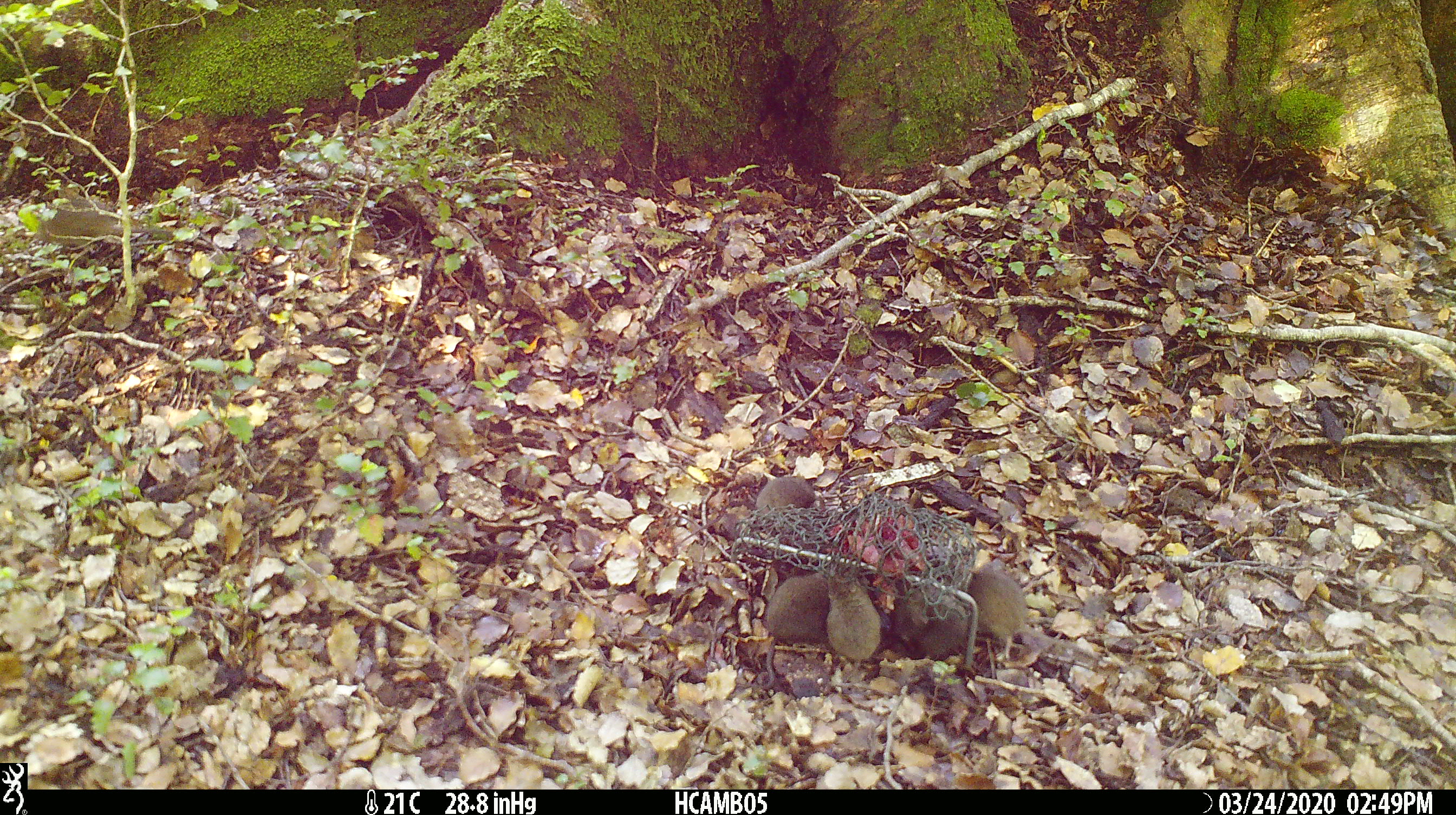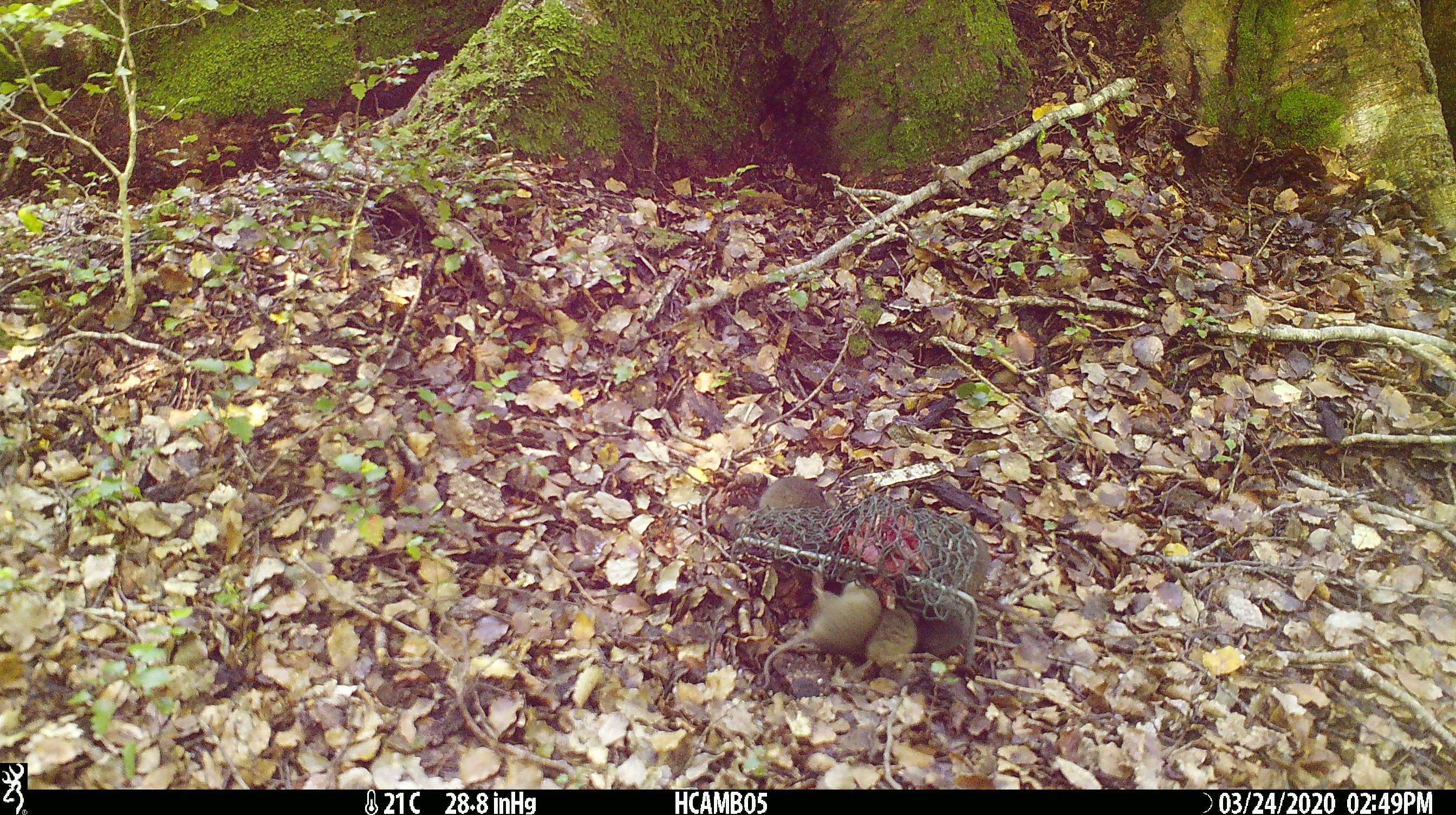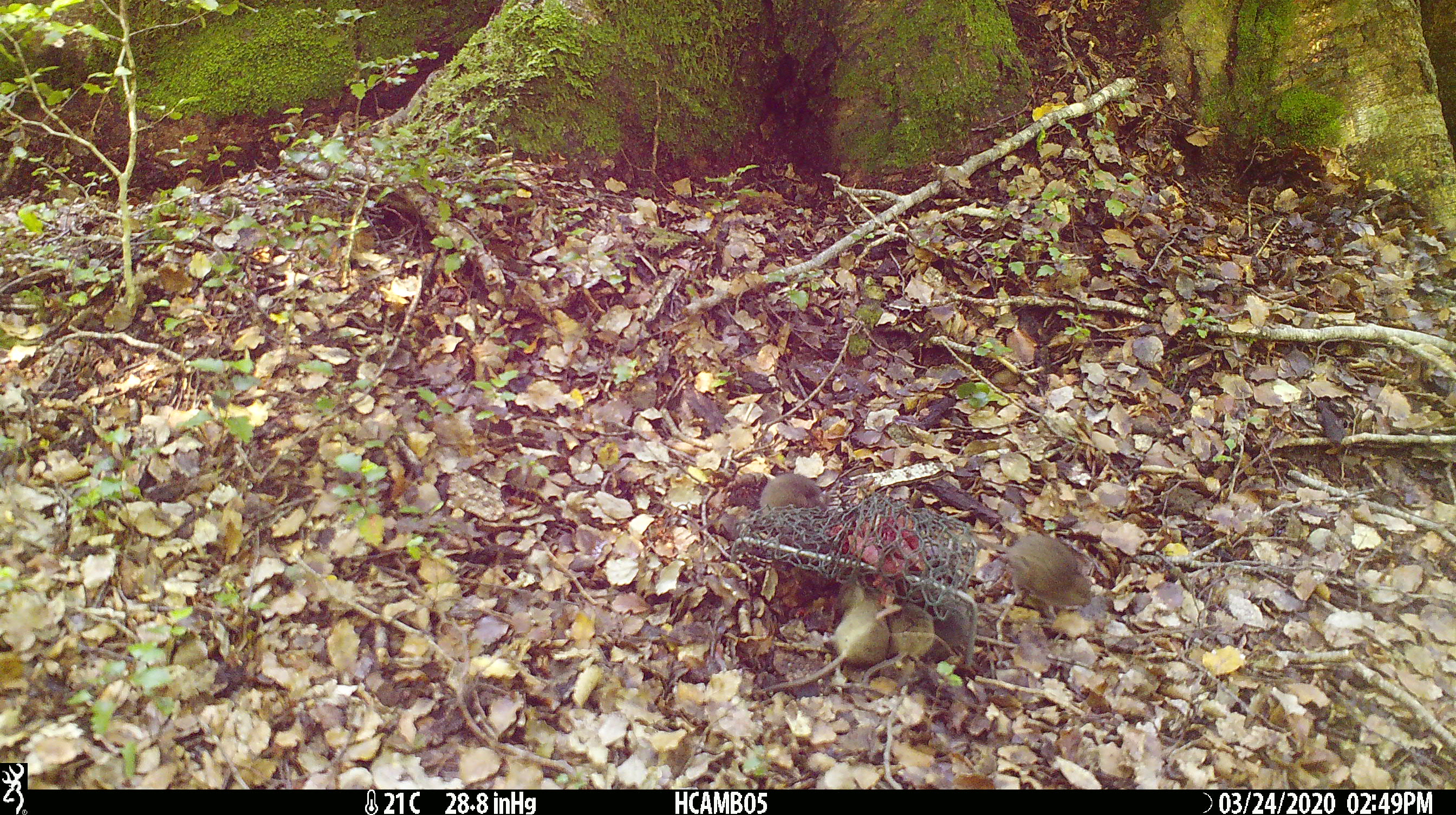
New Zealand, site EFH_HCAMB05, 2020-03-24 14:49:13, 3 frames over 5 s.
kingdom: Animalia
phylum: Chordata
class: Mammalia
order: Rodentia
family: Muridae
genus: Mus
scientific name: Mus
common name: mouse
Mouse (Mus).